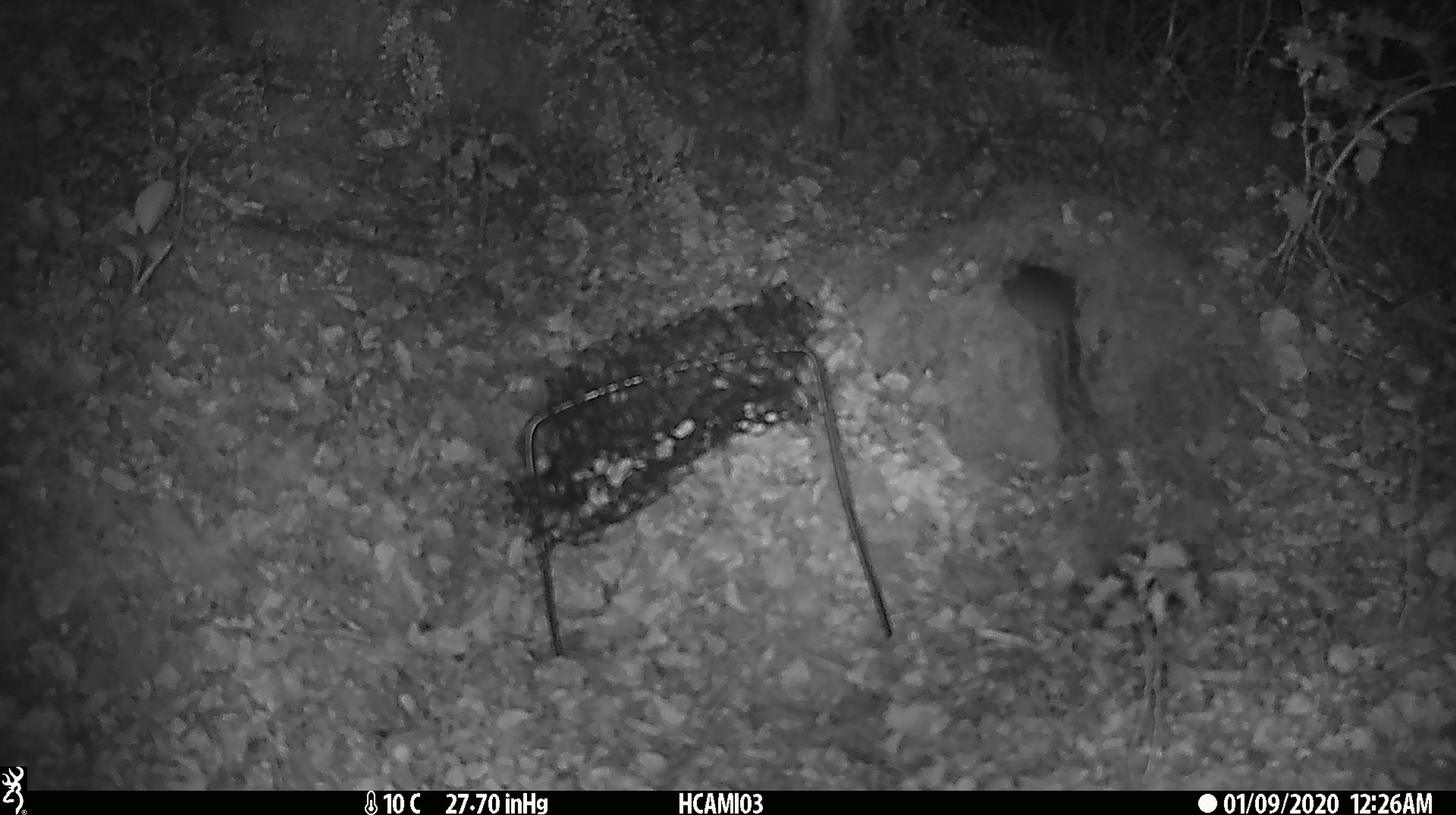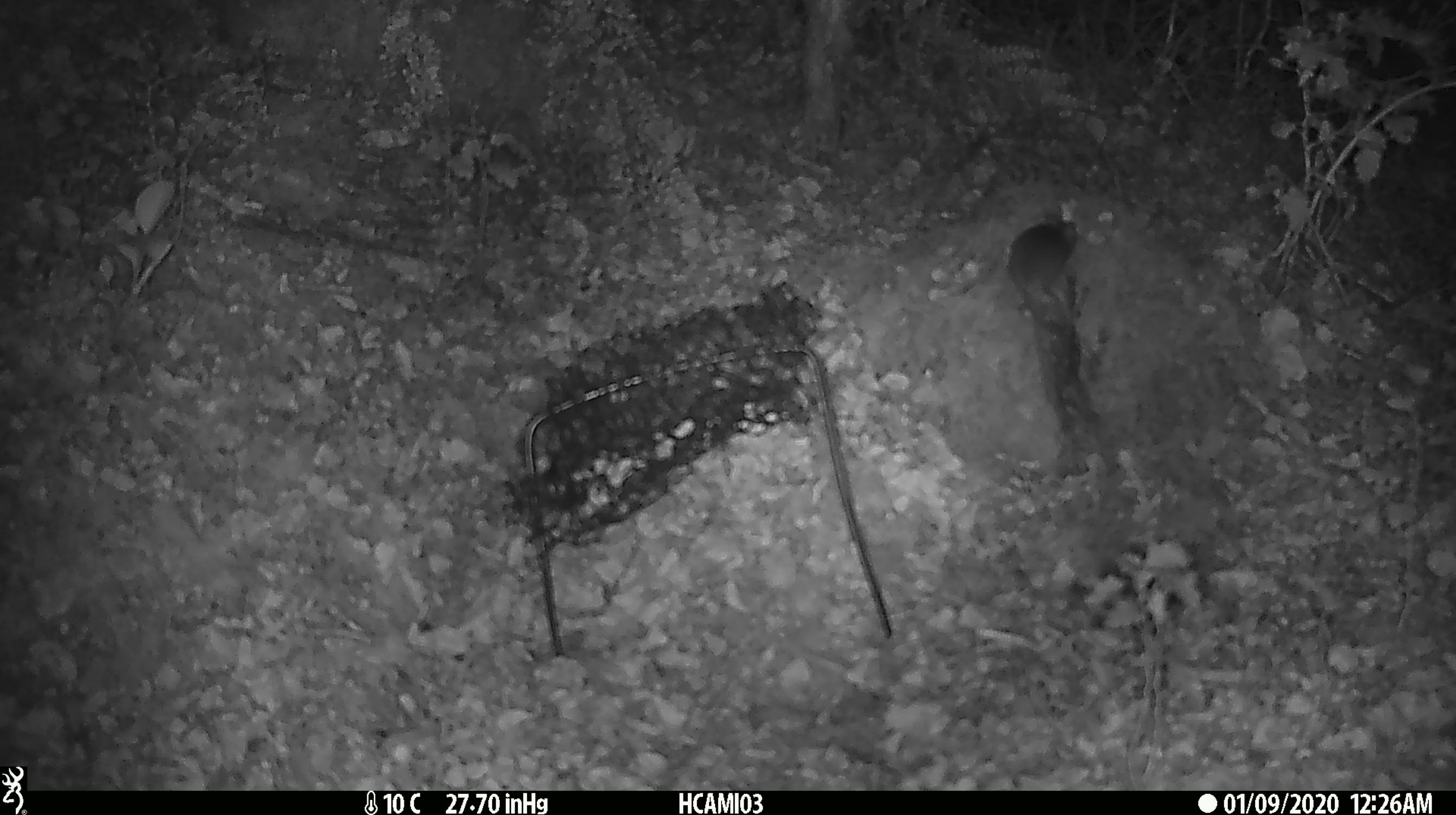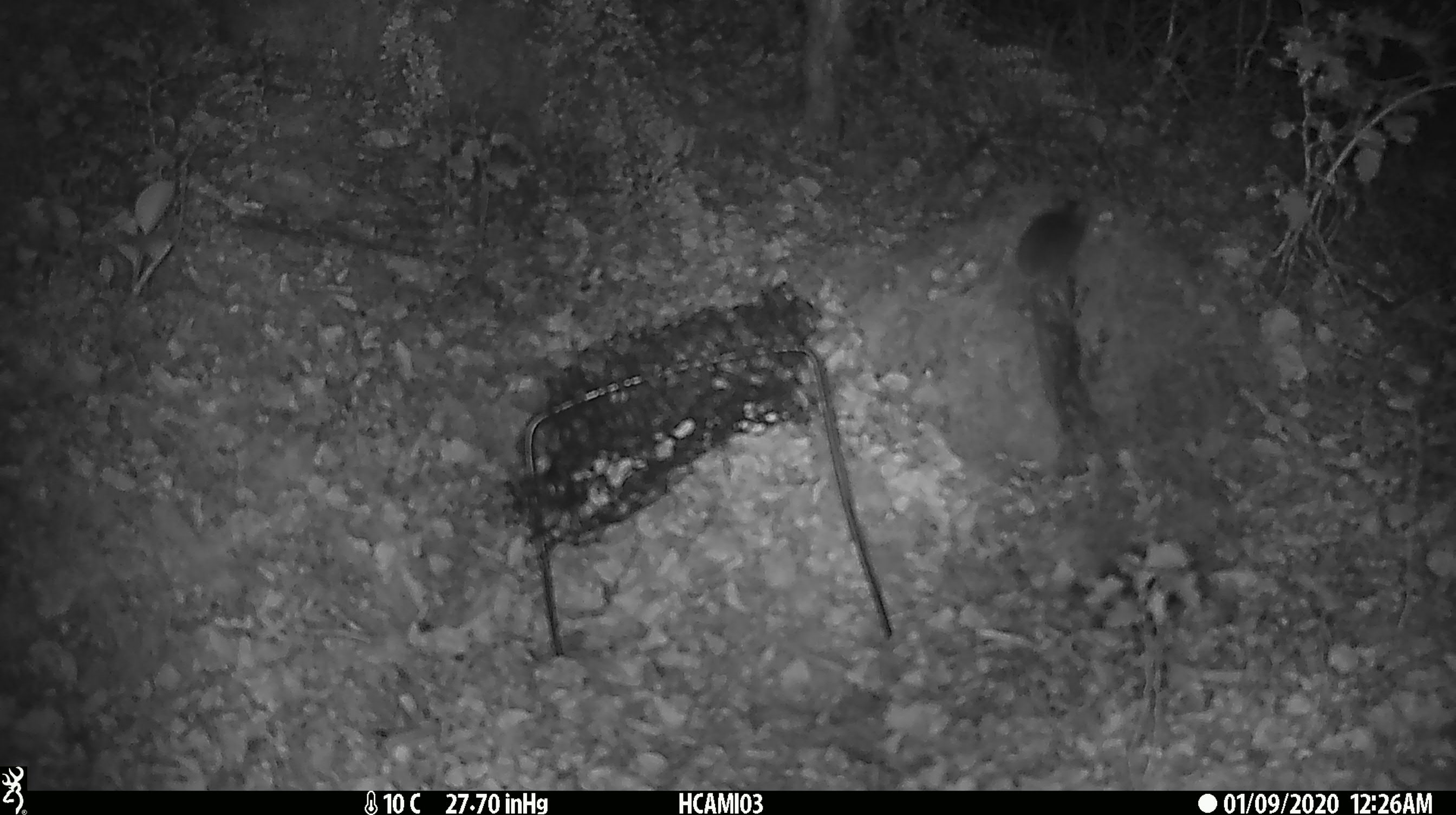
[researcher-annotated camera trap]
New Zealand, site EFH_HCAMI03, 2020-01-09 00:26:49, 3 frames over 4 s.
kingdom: Animalia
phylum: Chordata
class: Mammalia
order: Rodentia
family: Muridae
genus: Mus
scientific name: Mus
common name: mouse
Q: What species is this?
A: Mouse (Mus).